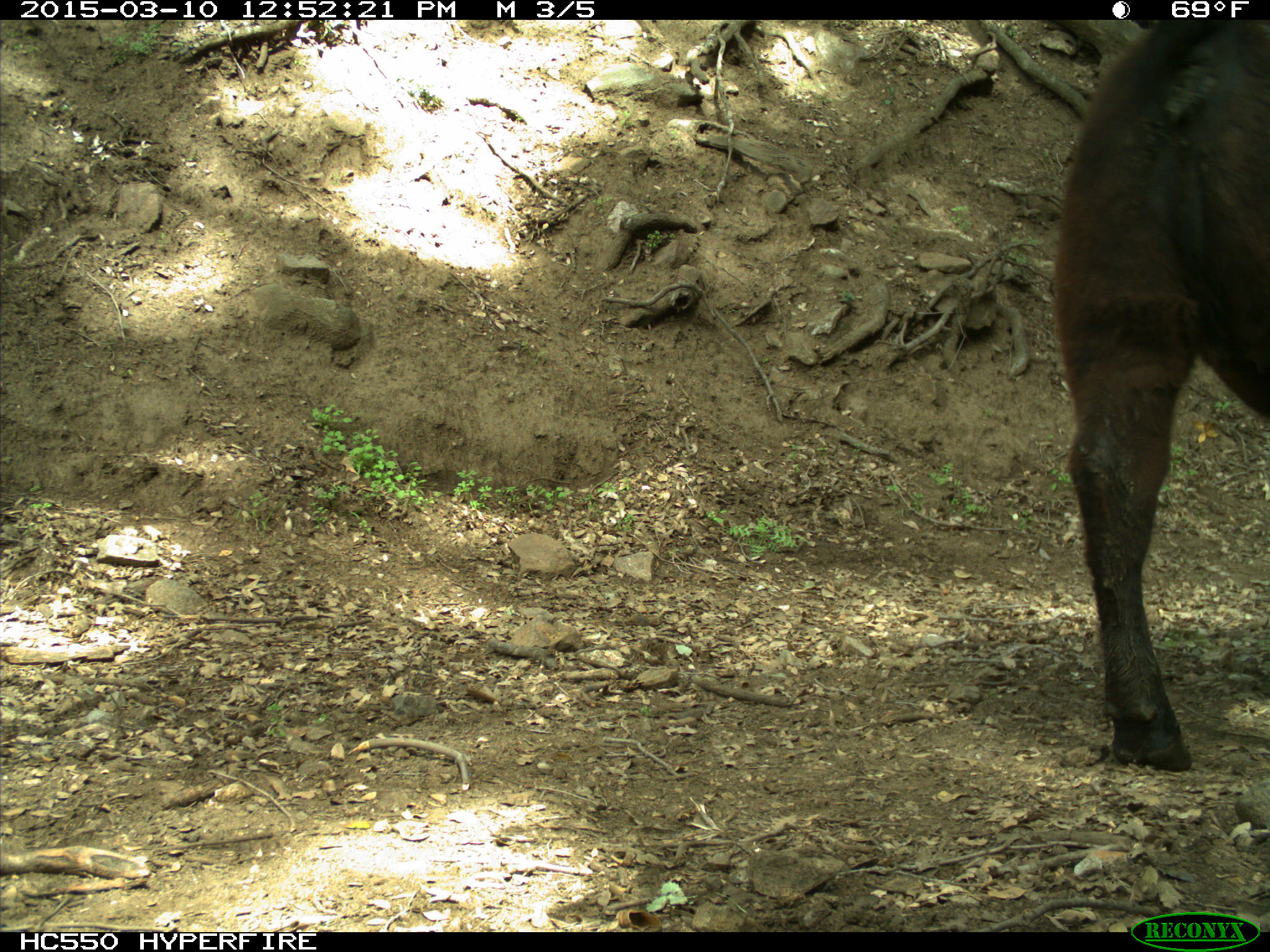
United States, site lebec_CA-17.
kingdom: Animalia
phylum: Chordata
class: Mammalia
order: Artiodactyla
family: Bovidae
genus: Bos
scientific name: Bos taurus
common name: domestic cow